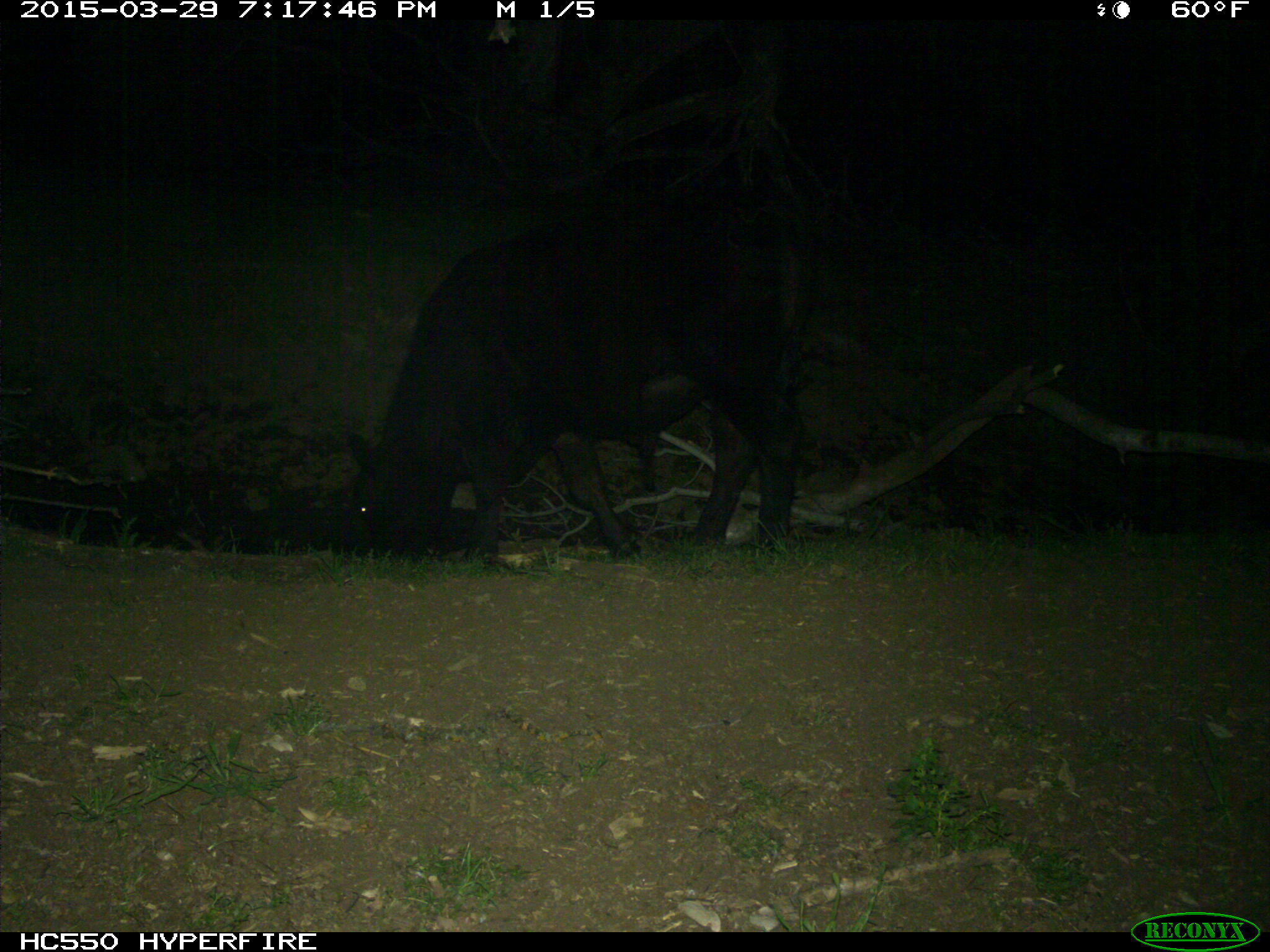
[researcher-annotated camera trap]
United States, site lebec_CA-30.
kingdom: Animalia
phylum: Chordata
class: Mammalia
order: Artiodactyla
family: Bovidae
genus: Bos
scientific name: Bos taurus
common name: domestic cow